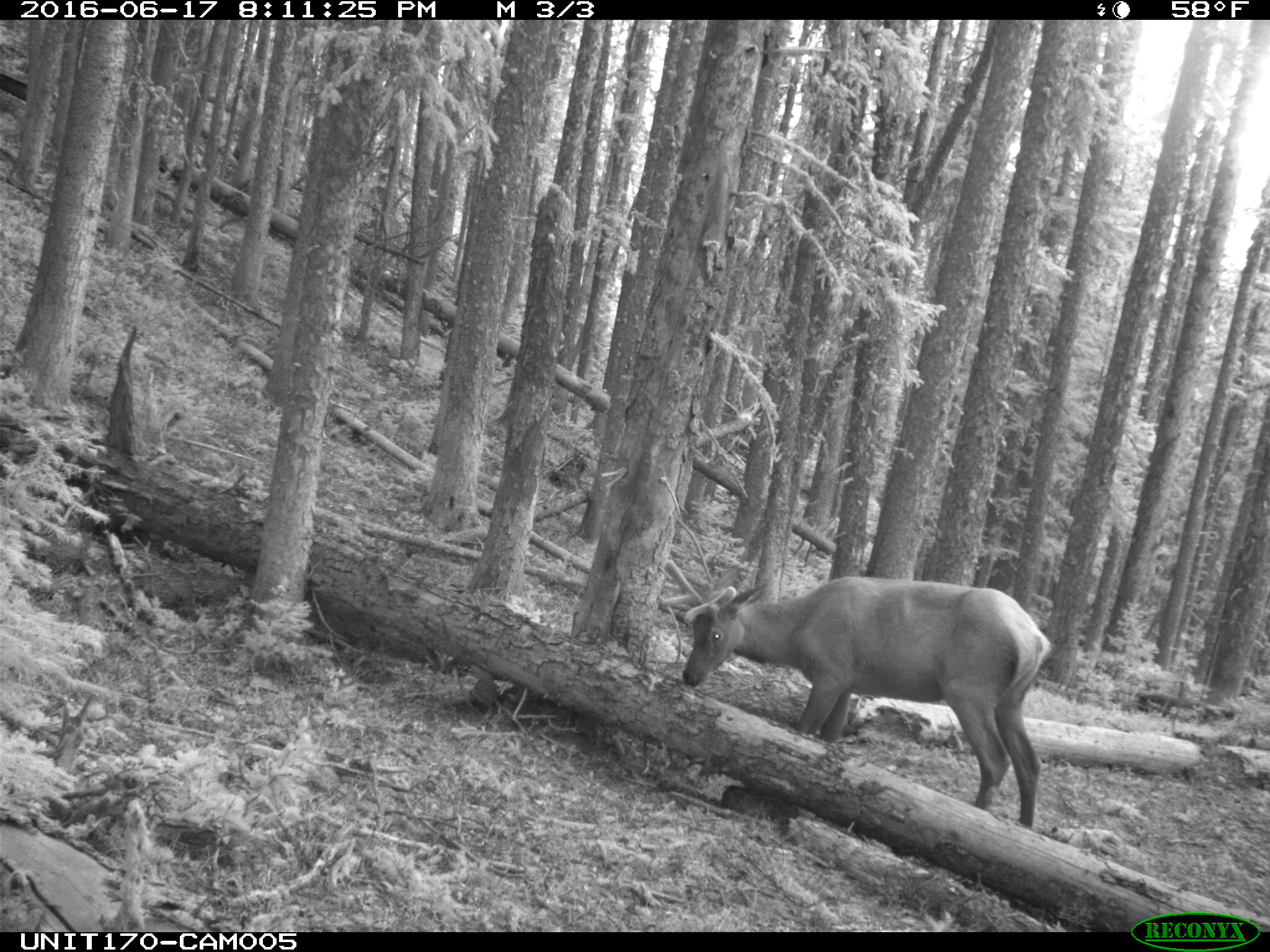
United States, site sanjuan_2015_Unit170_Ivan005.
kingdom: Animalia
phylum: Chordata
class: Mammalia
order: Artiodactyla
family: Cervidae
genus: Cervus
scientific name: Cervus elaphus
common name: red deer